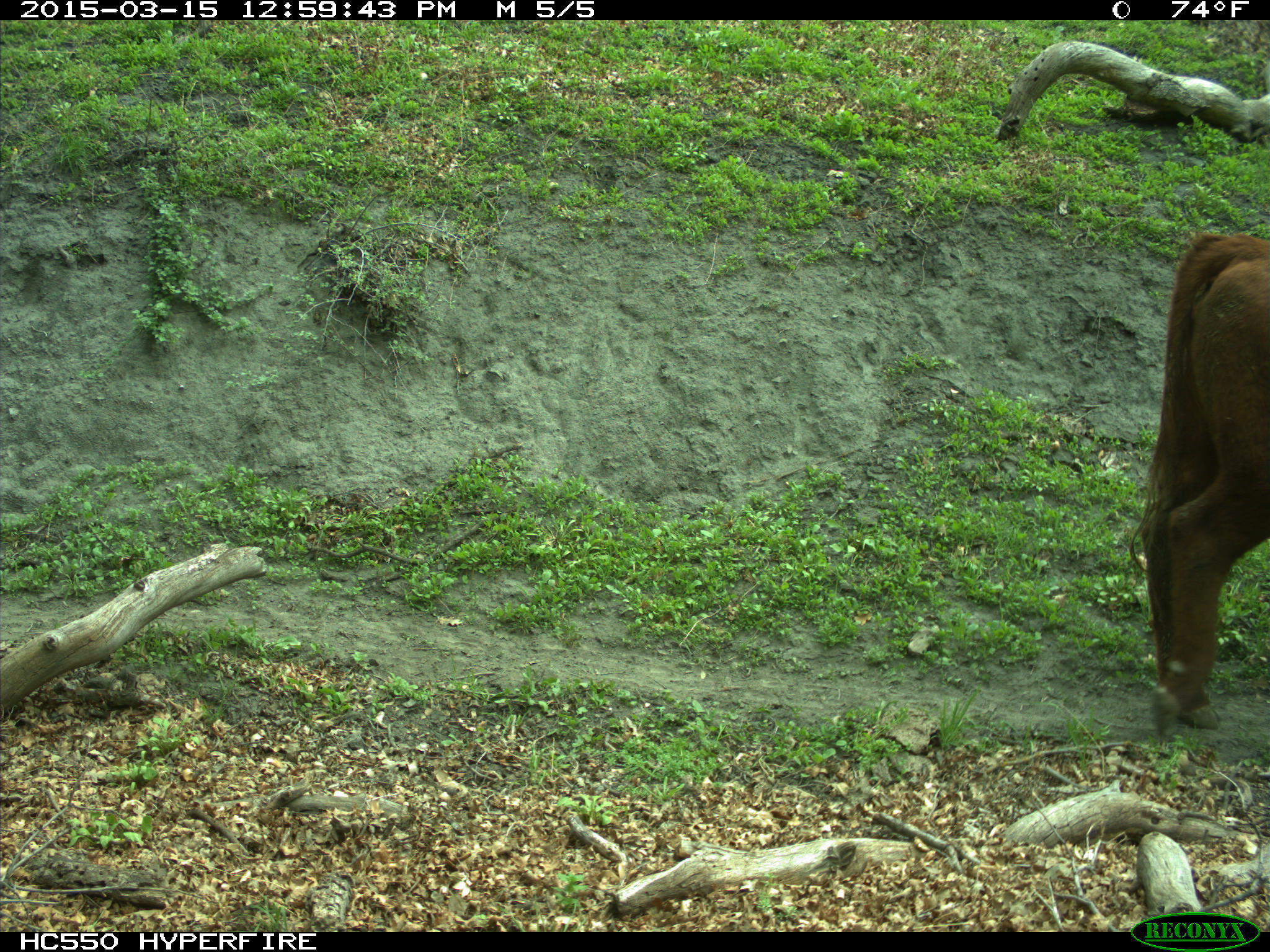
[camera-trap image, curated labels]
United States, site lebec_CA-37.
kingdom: Animalia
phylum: Chordata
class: Mammalia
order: Artiodactyla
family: Bovidae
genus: Bos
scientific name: Bos taurus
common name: domestic cow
Bos taurus (domestic cow).